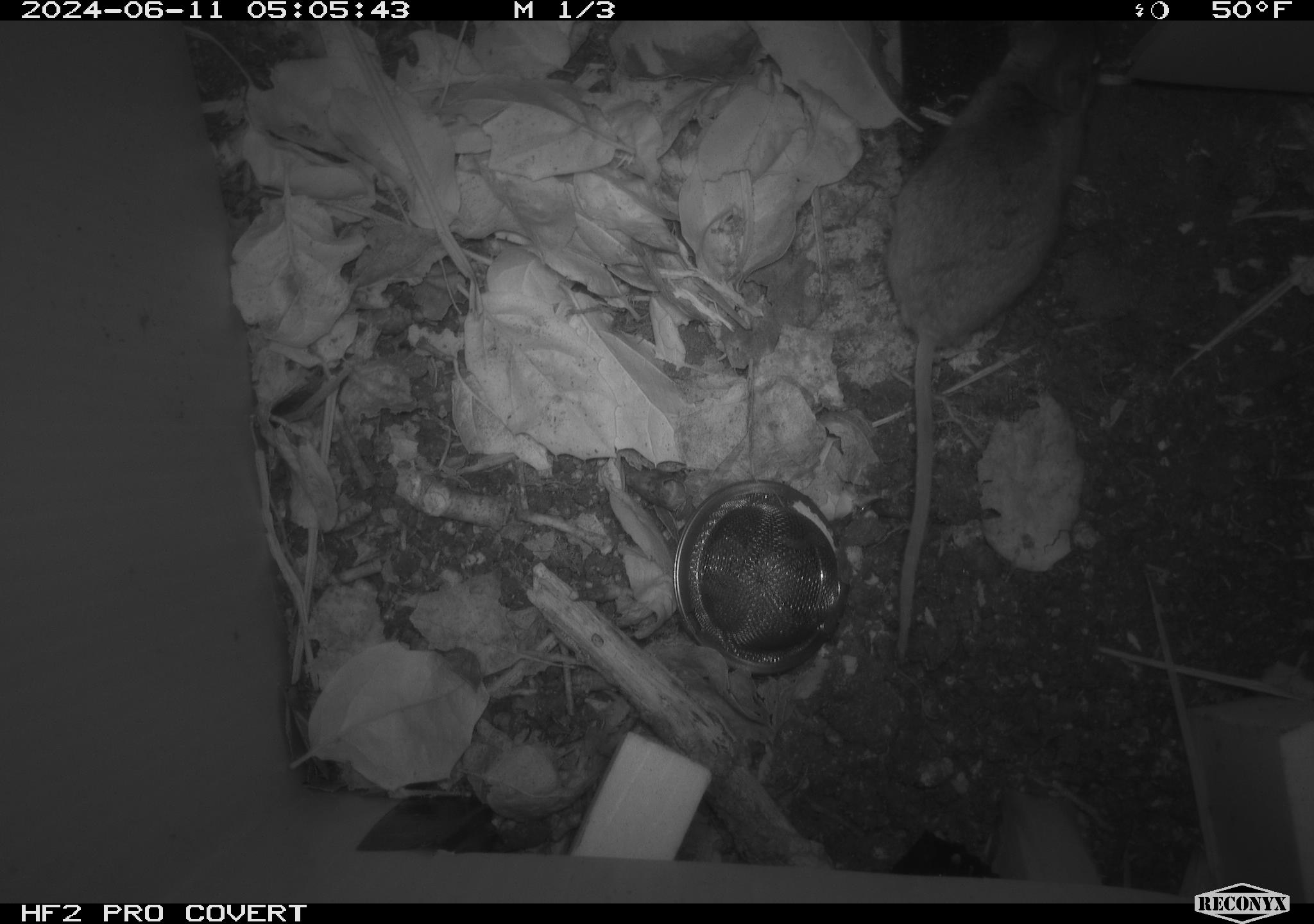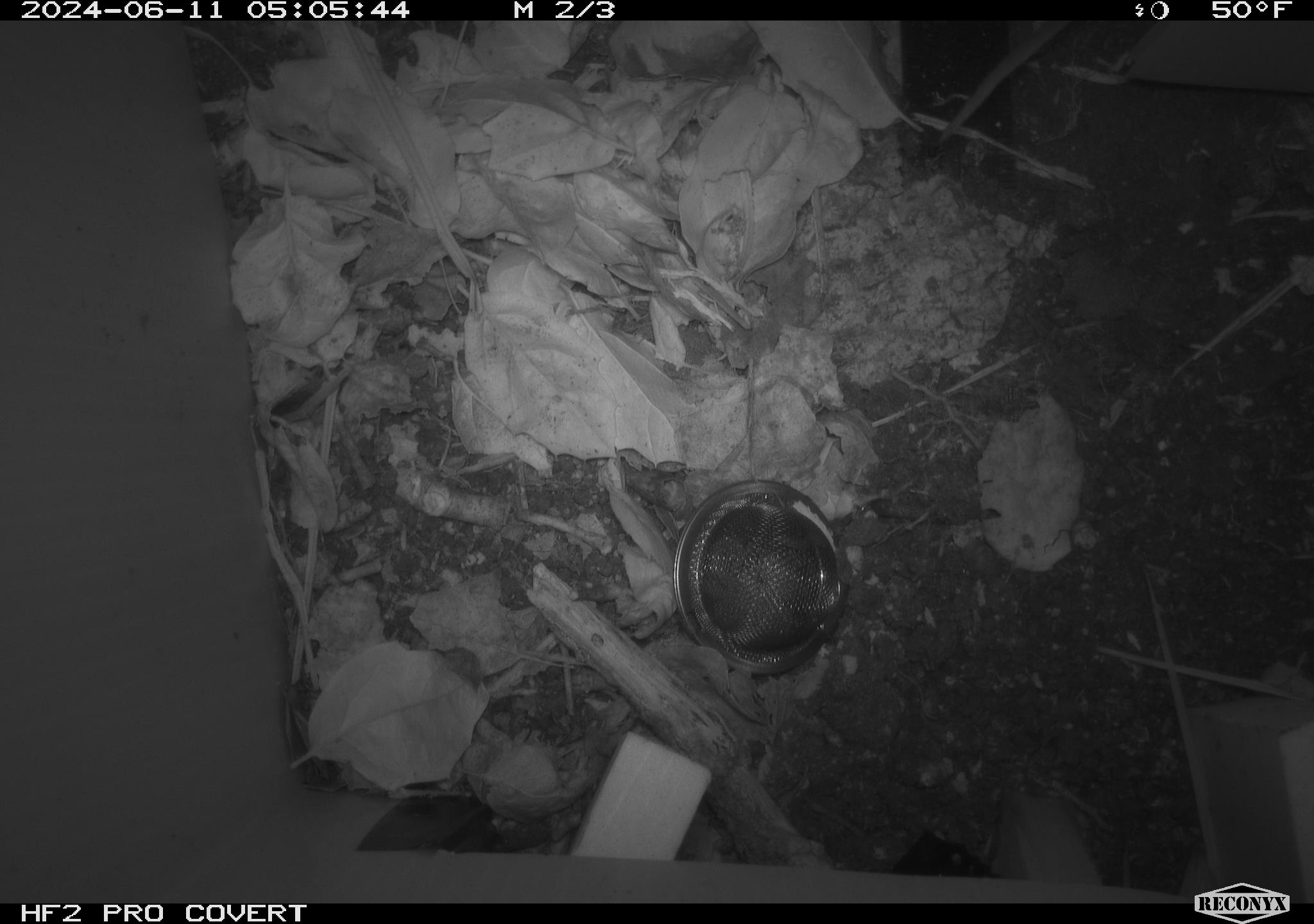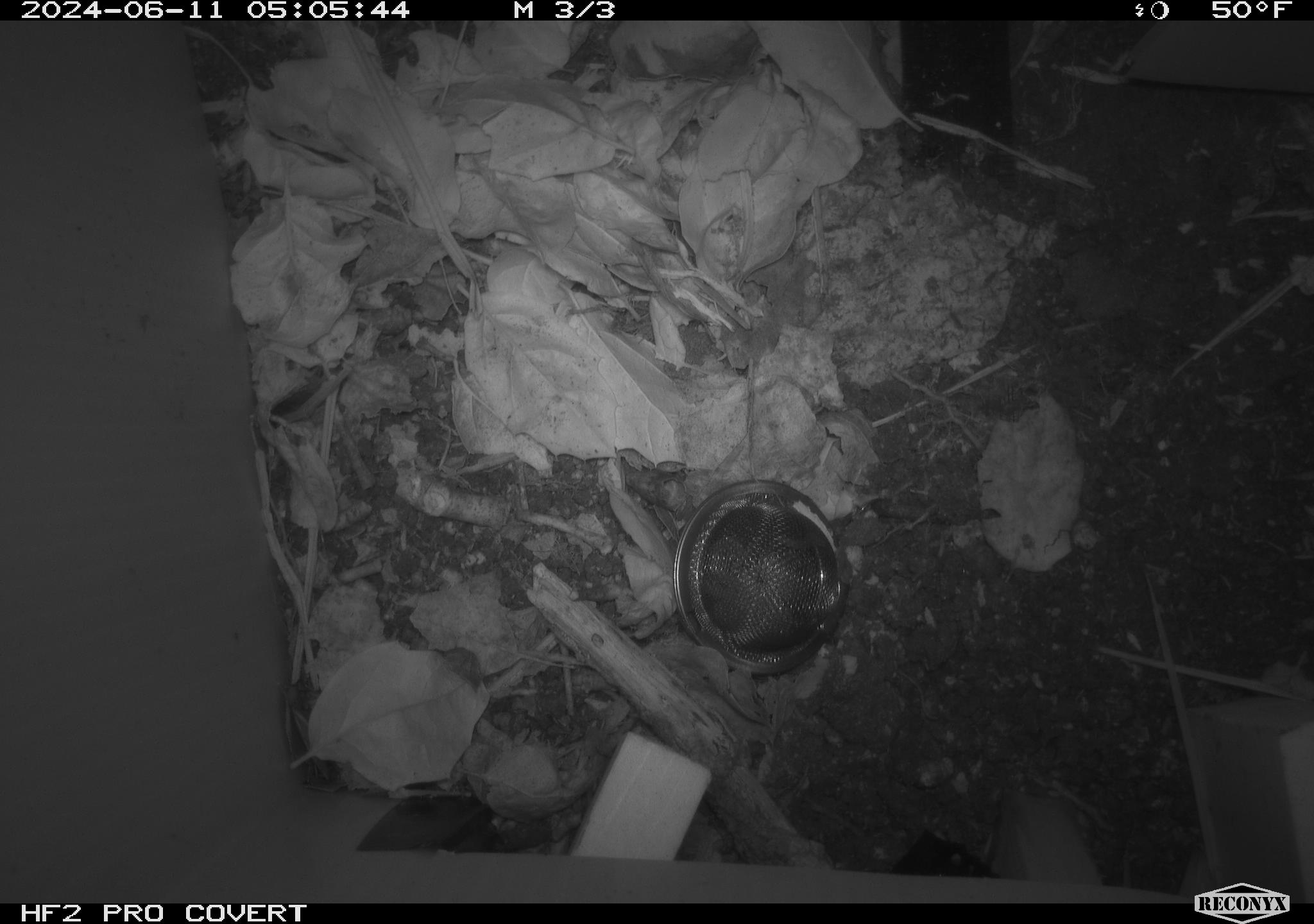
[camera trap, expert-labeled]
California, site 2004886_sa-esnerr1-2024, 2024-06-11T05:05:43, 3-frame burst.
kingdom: Animalia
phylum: Chordata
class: Mammalia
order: Rodentia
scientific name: Rodentia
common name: rodent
Rodent (Rodentia).